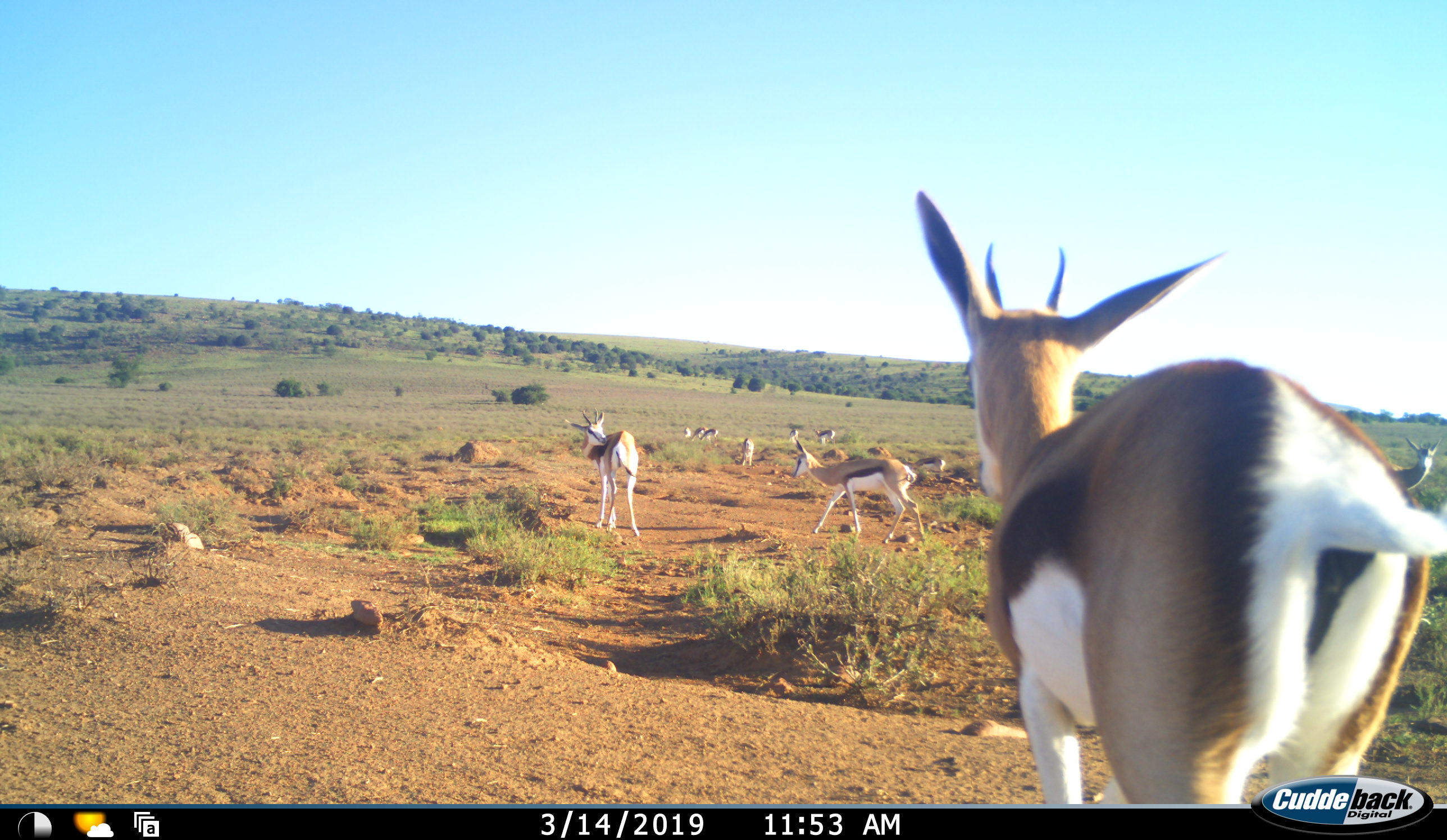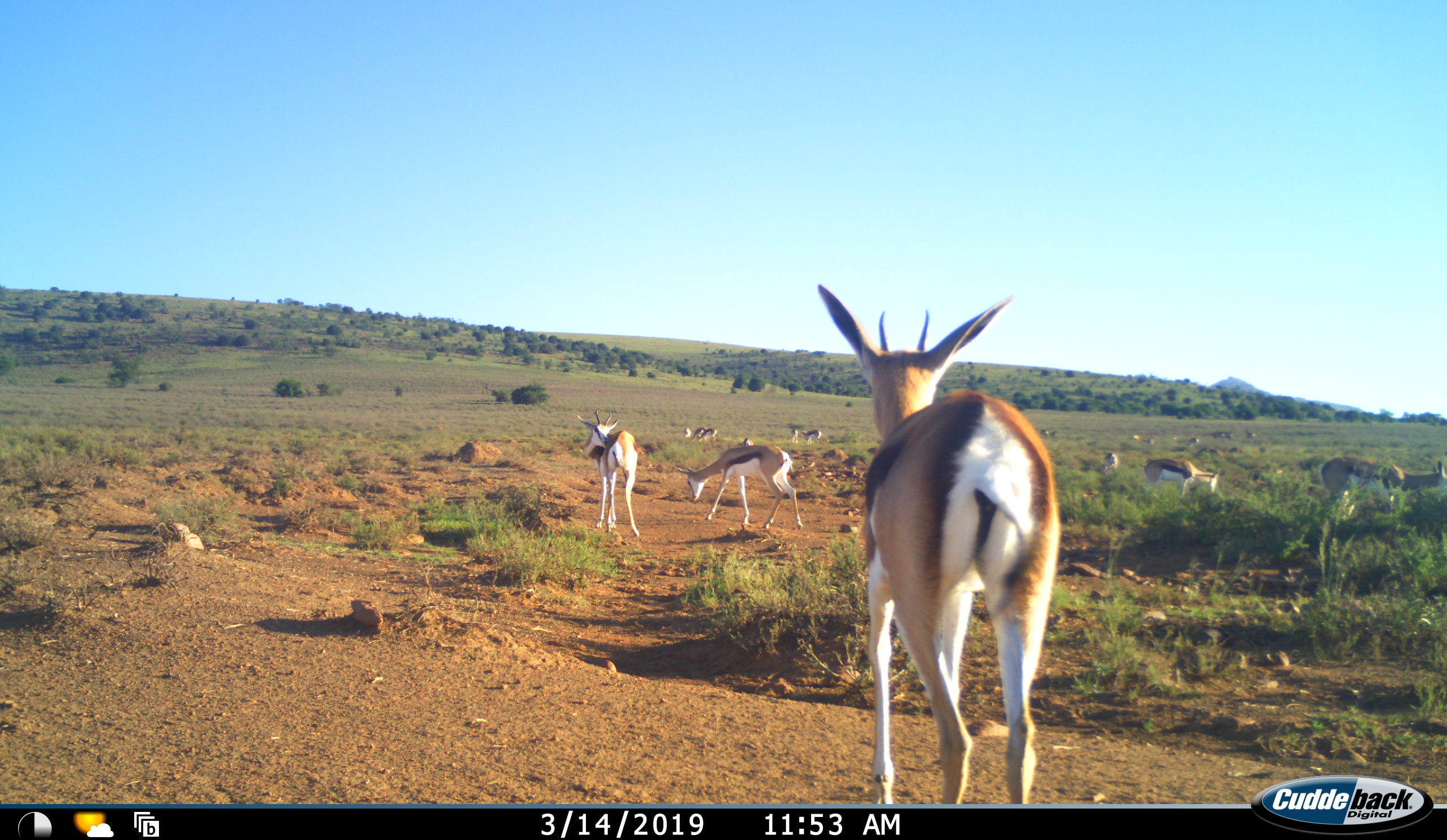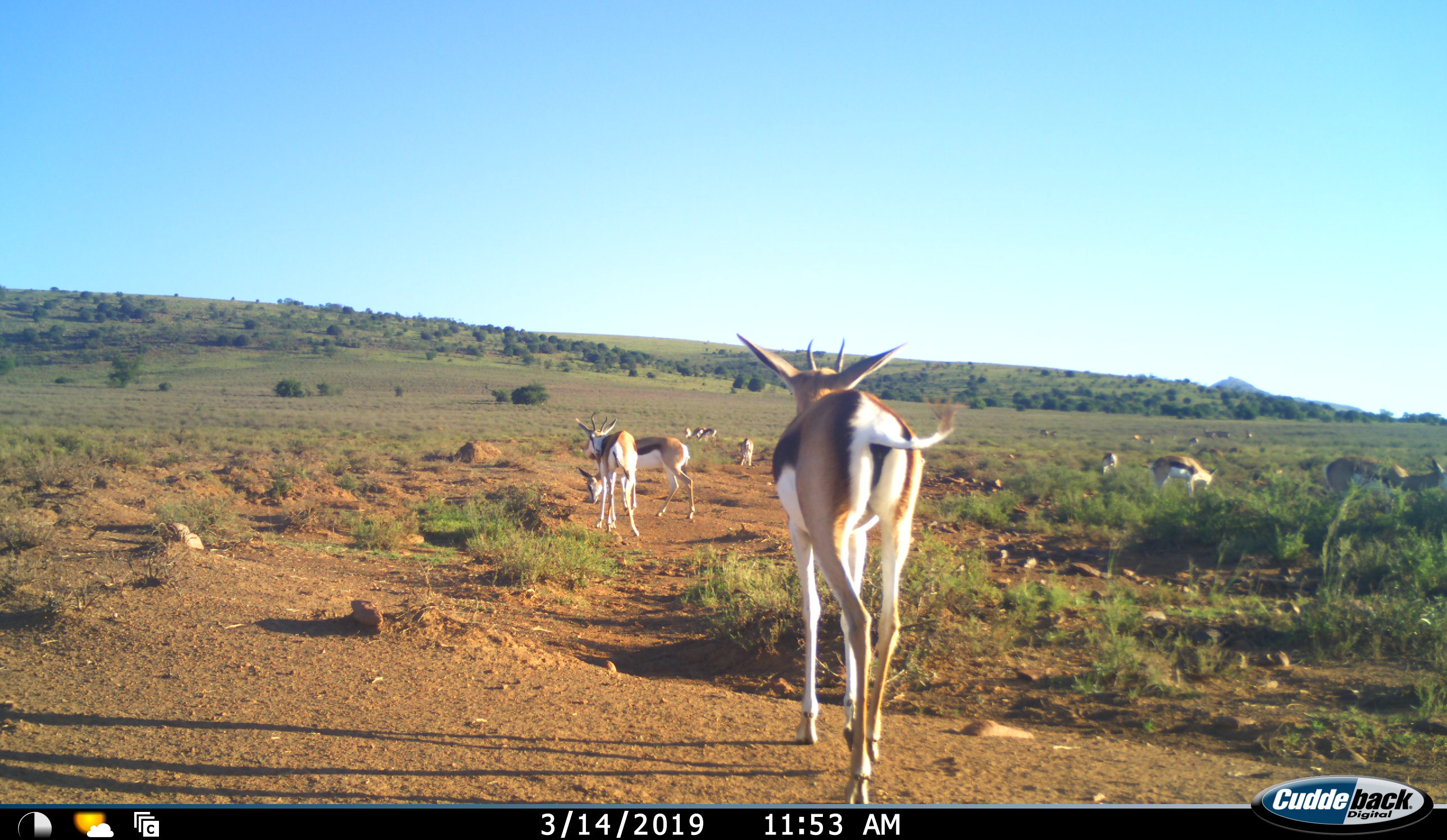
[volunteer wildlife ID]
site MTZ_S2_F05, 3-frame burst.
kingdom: Animalia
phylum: Chordata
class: Mammalia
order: Artiodactyla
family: Bovidae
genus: Antidorcas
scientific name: Antidorcas marsupialis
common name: springbok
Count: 11-50.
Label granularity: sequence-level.